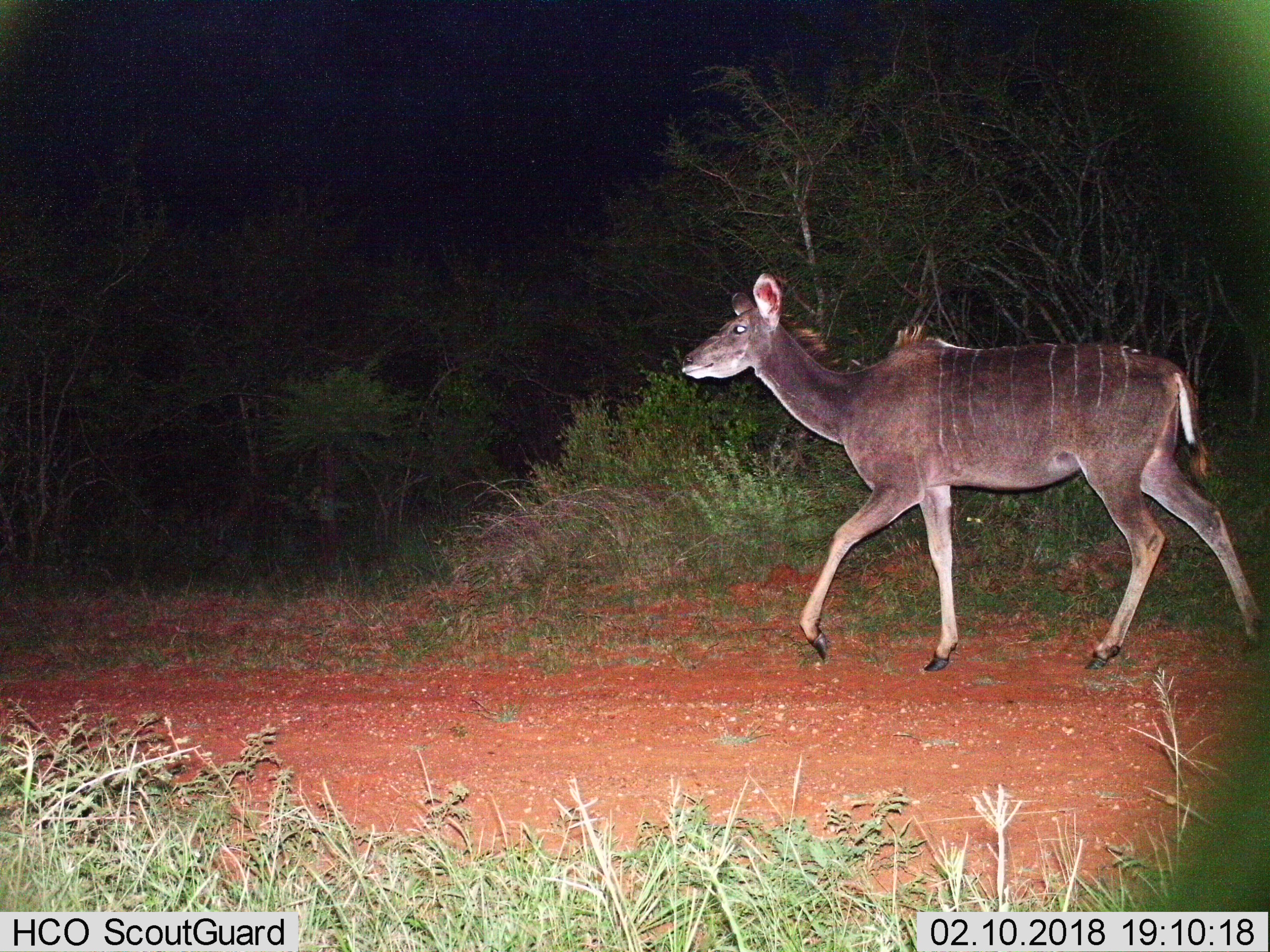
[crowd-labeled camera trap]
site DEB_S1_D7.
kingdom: Animalia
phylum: Chordata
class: Mammalia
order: Artiodactyla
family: Bovidae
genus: Tragelaphus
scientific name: Tragelaphus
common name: kudu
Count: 1.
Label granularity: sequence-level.